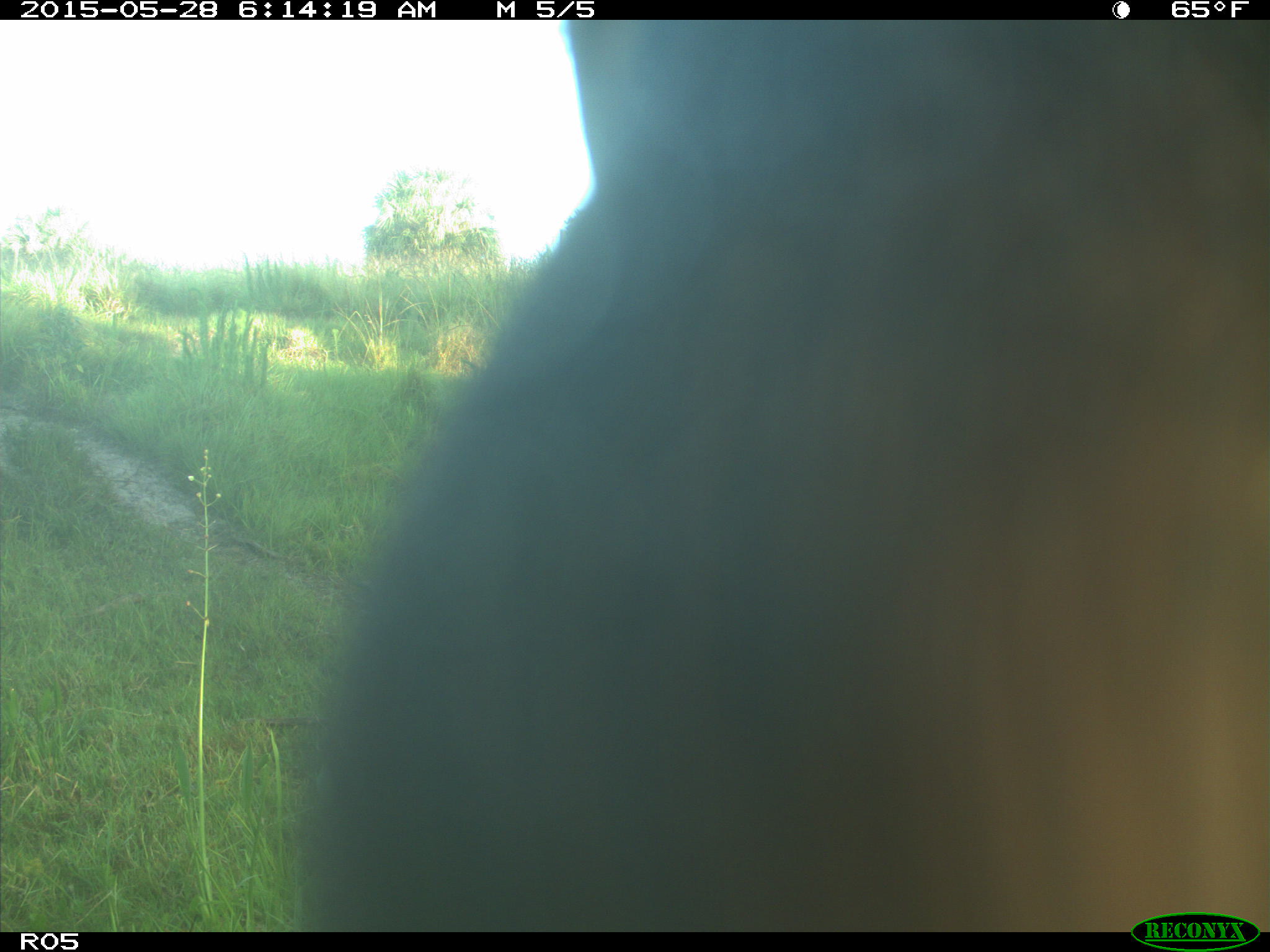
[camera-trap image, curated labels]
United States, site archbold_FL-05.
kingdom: Animalia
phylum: Chordata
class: Mammalia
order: Artiodactyla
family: Bovidae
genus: Bos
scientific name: Bos taurus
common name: domestic cow